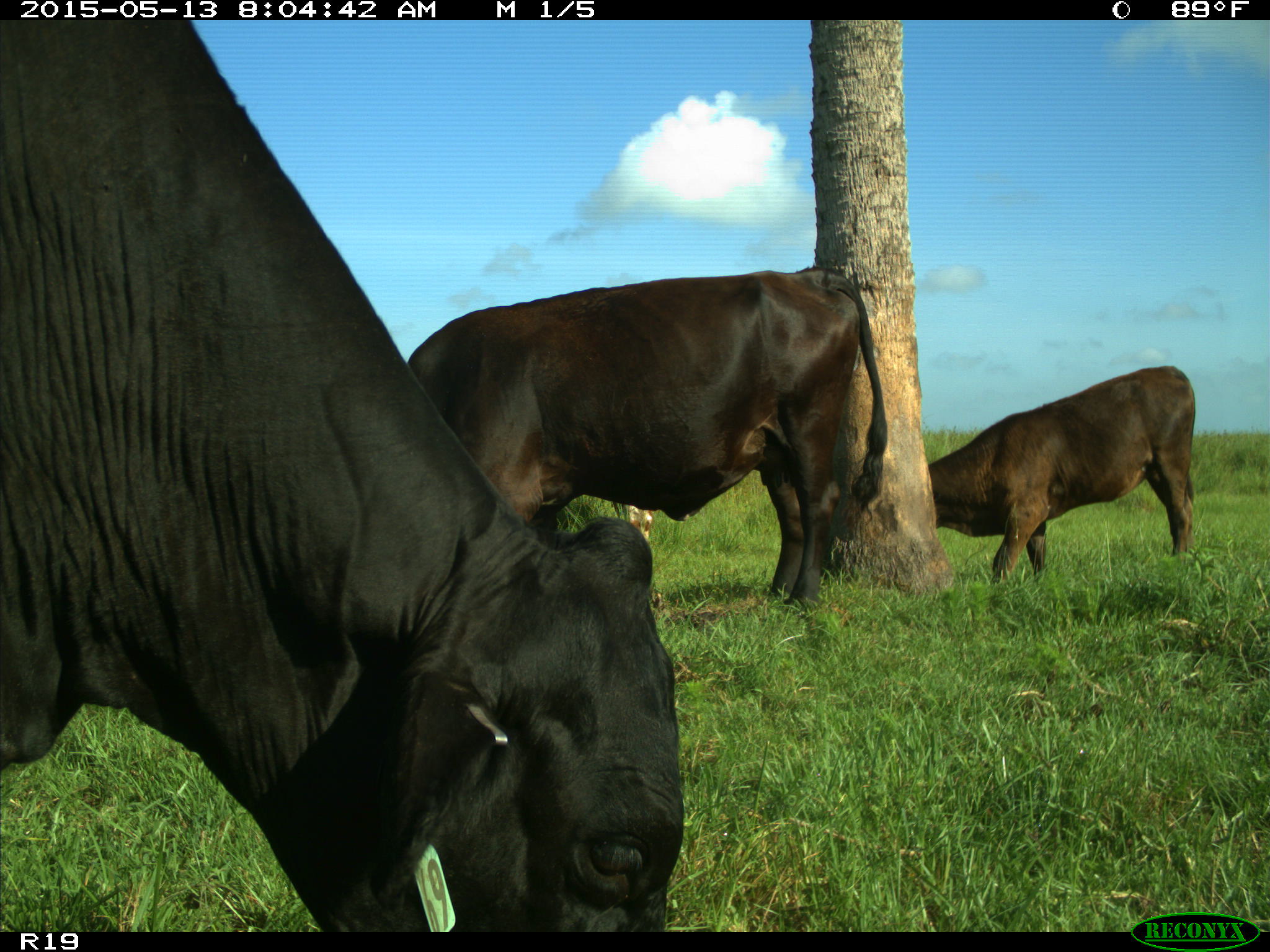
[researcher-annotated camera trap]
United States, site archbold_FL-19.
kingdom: Animalia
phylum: Chordata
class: Mammalia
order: Artiodactyla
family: Bovidae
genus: Bos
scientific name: Bos taurus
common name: domestic cow